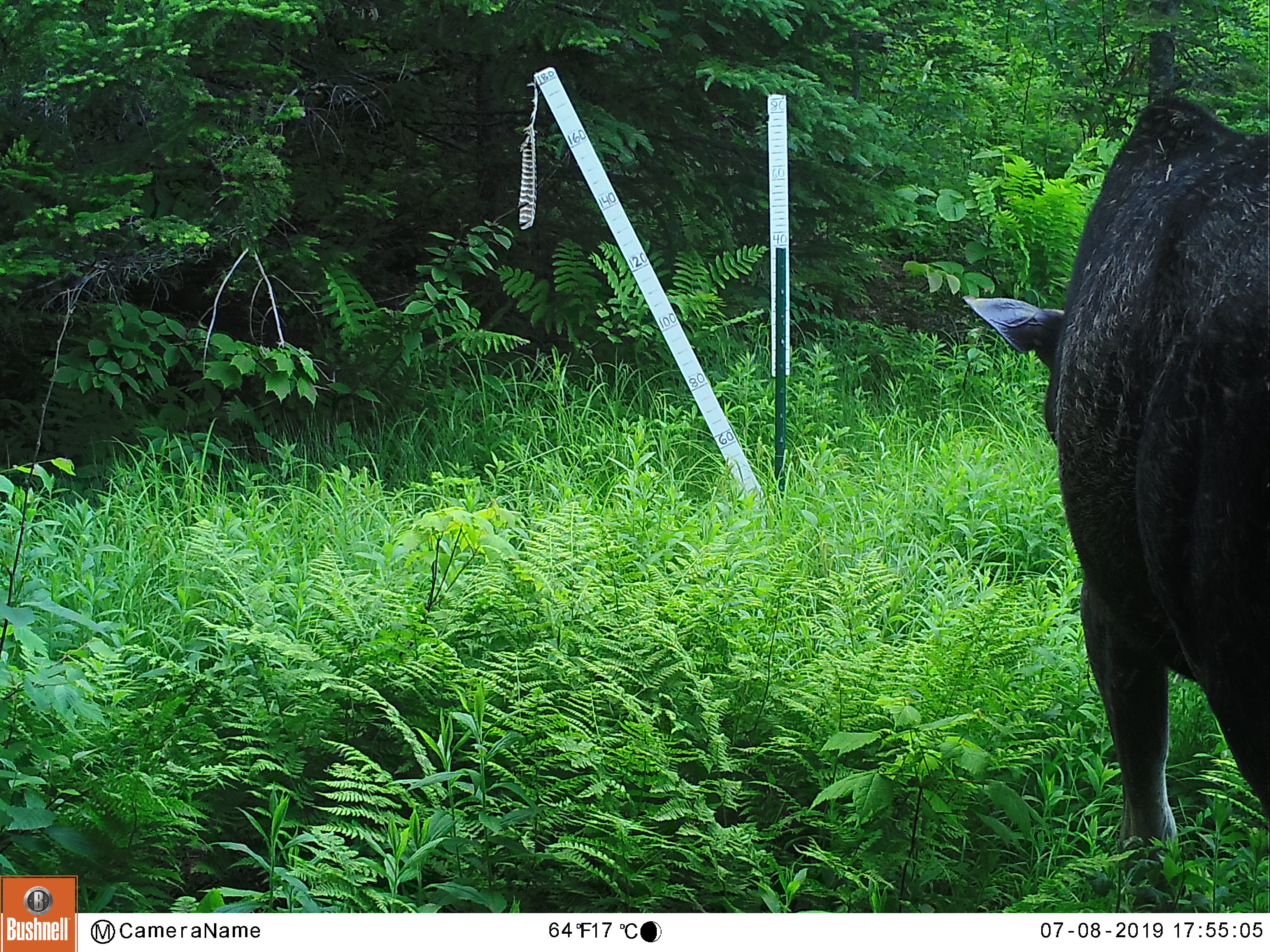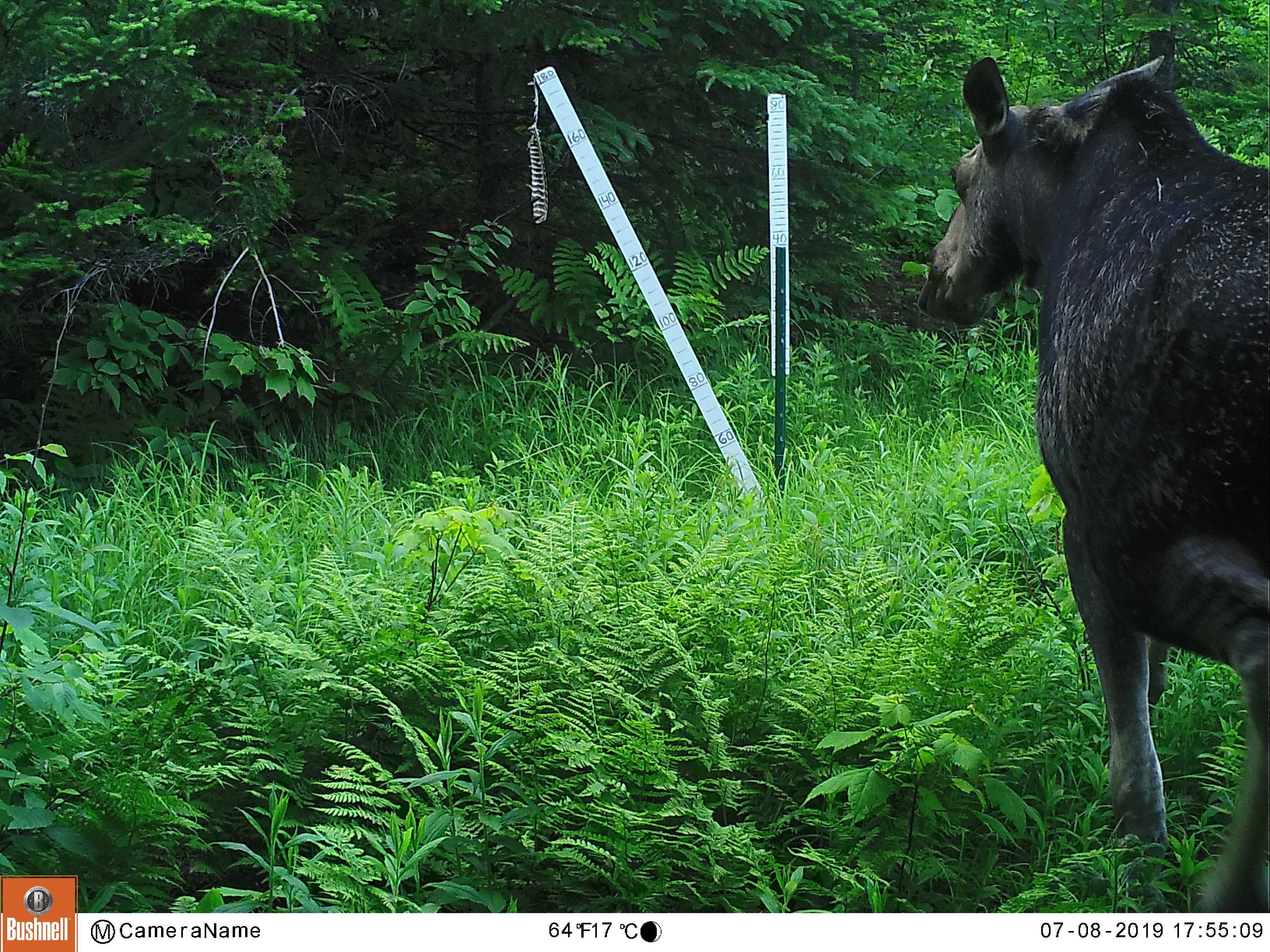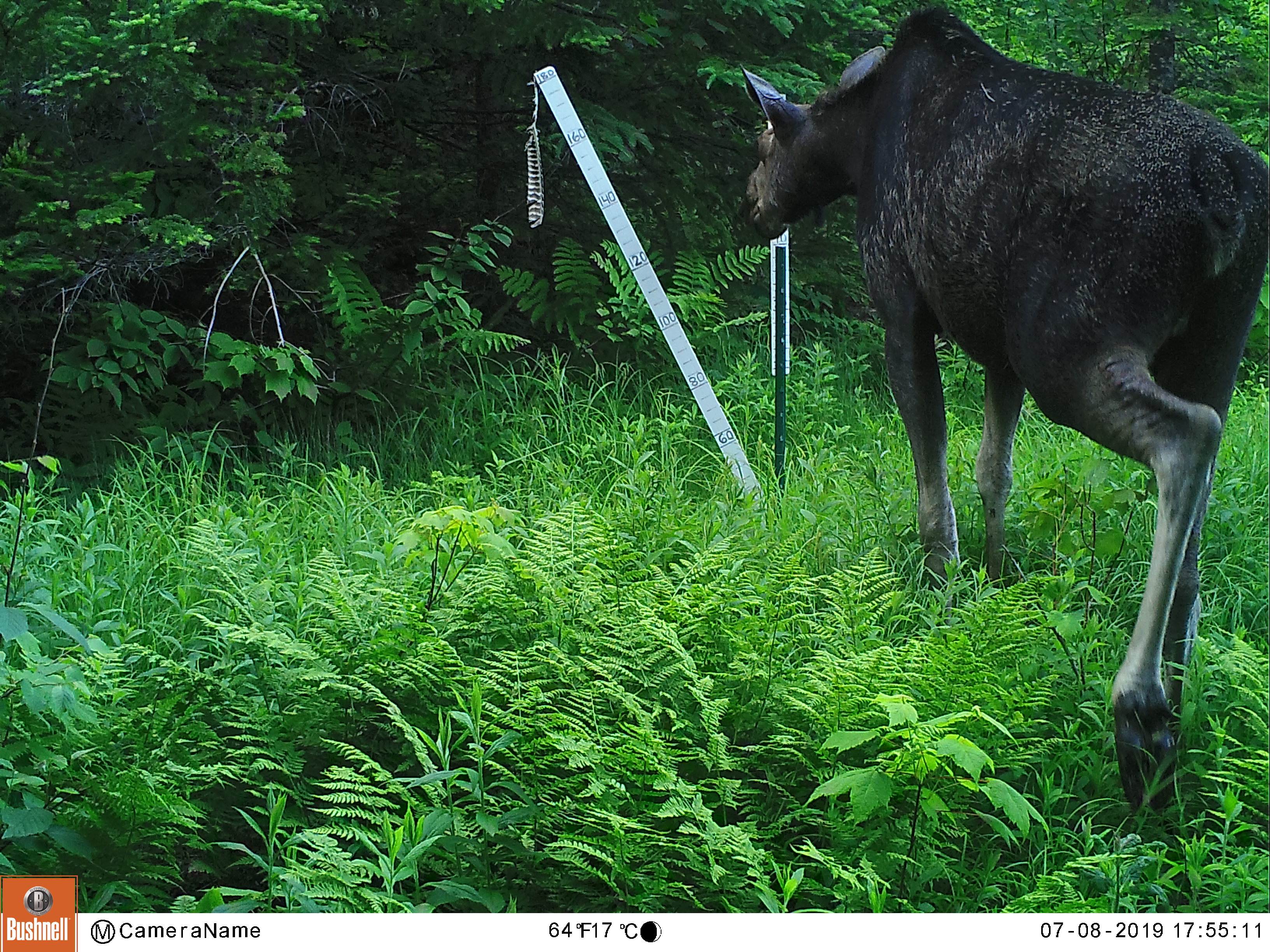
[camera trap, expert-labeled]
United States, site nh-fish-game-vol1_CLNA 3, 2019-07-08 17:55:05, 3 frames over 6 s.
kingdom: Animalia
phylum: Chordata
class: Mammalia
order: Artiodactyla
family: Cervidae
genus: Alces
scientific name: Alces alces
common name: moose